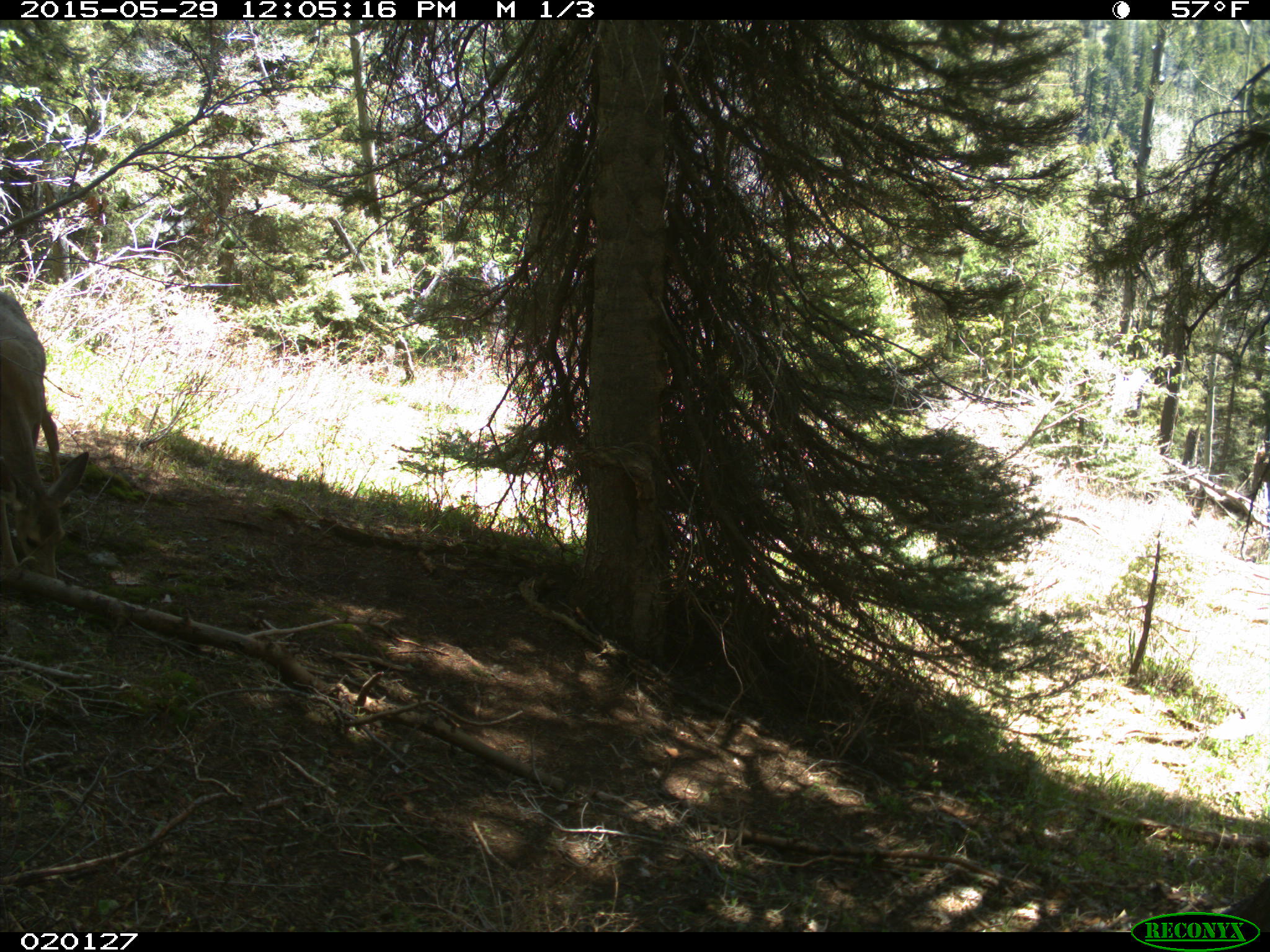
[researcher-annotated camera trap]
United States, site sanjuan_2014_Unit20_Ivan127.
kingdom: Animalia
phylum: Chordata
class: Mammalia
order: Artiodactyla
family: Cervidae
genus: Odocoileus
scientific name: Odocoileus hemionus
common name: mule deer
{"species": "Odocoileus hemionus (mule deer)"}